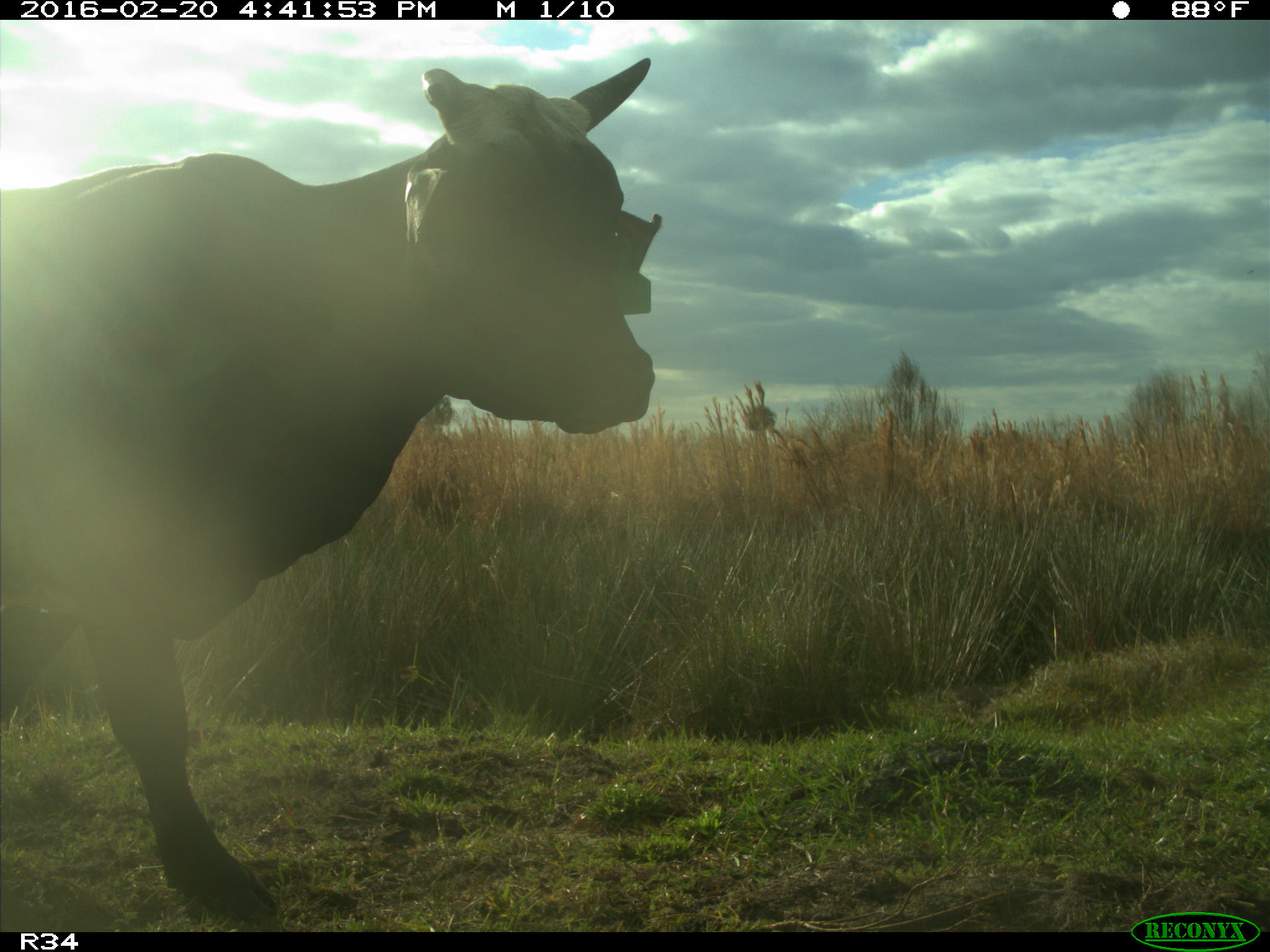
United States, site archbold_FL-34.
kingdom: Animalia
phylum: Chordata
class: Mammalia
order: Artiodactyla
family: Bovidae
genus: Bos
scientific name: Bos taurus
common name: domestic cow